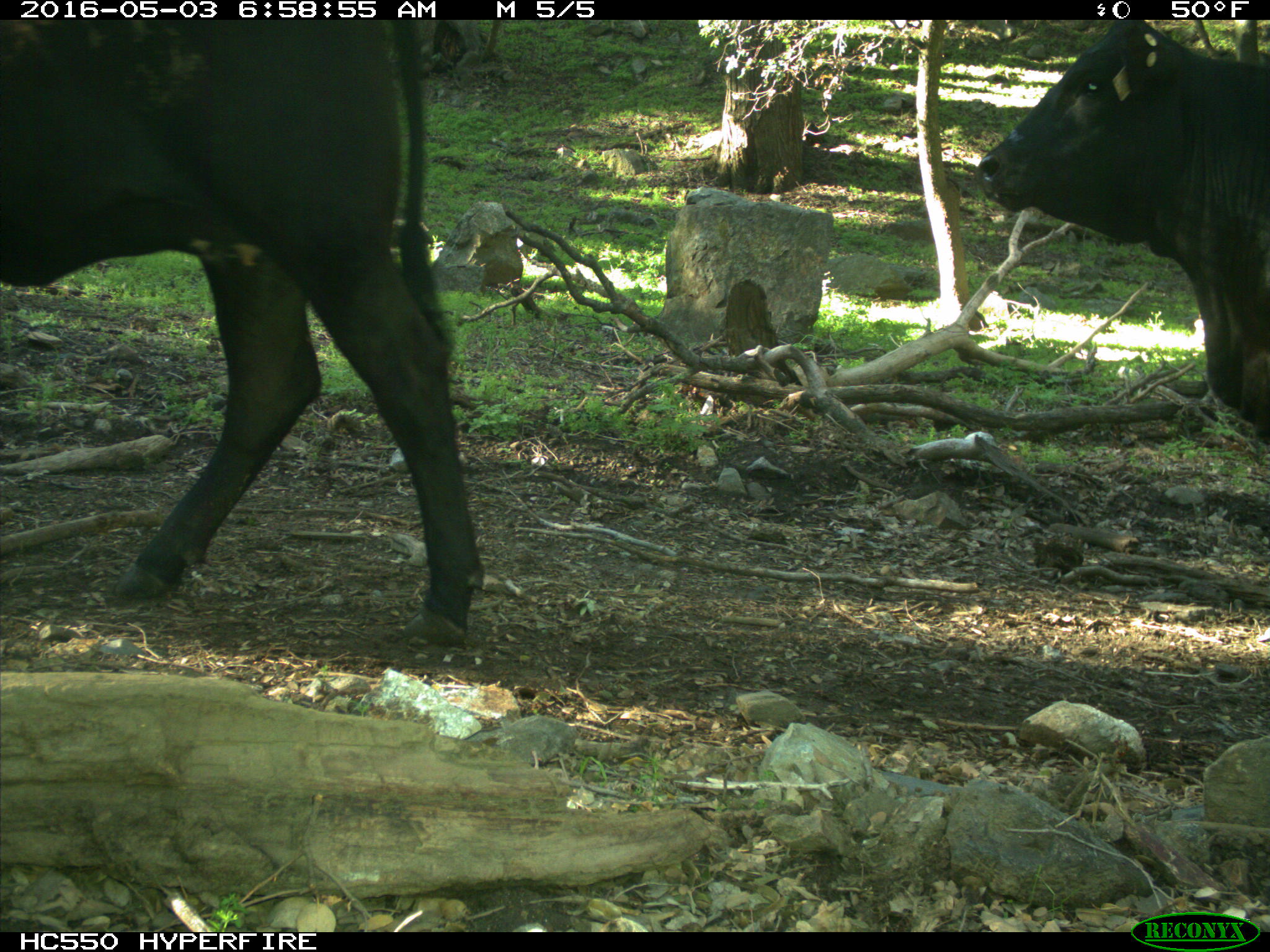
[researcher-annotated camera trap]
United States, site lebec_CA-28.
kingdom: Animalia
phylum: Chordata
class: Mammalia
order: Artiodactyla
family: Bovidae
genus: Bos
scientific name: Bos taurus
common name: domestic cow